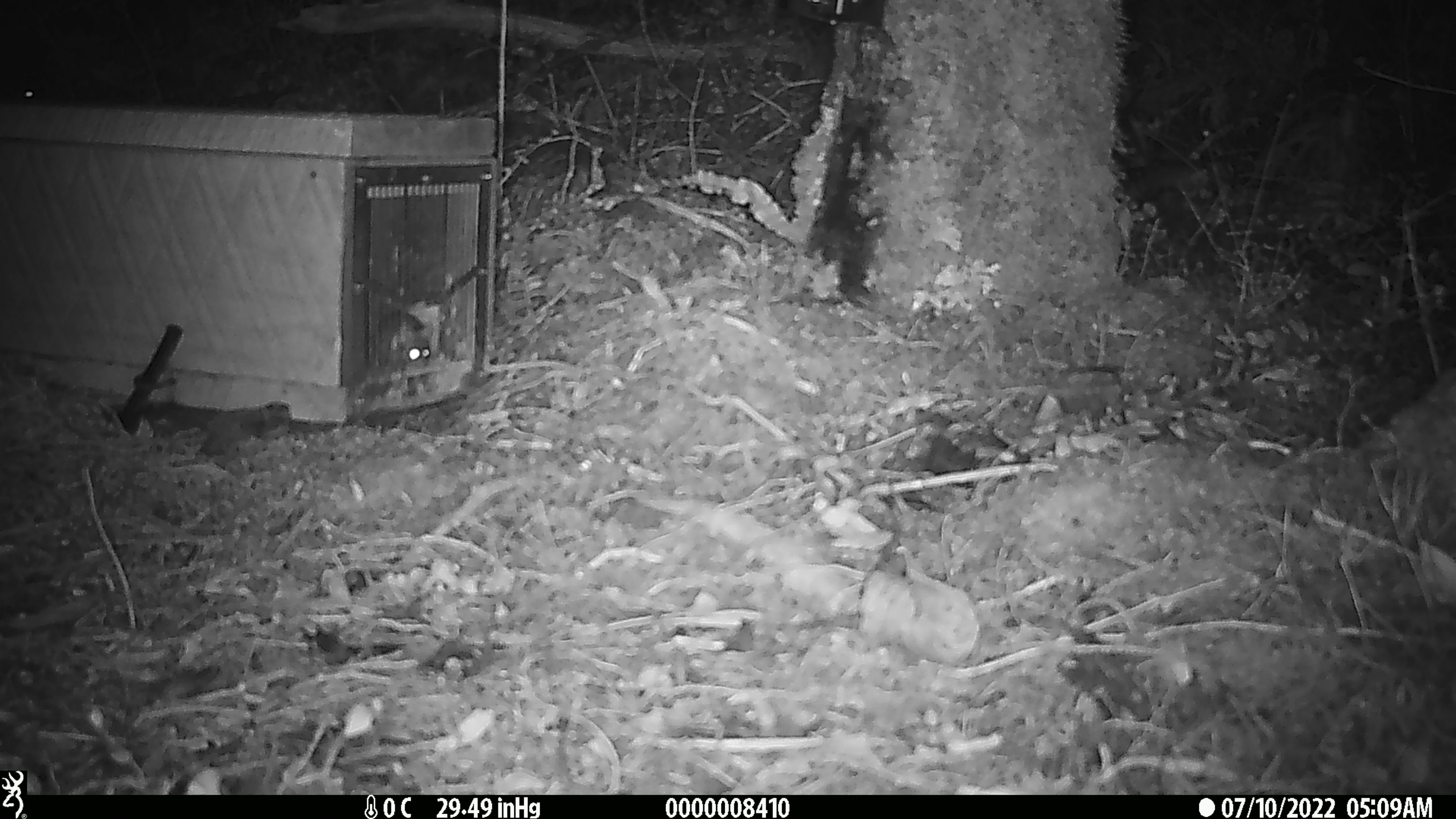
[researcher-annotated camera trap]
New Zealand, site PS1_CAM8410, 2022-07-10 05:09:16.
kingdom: Animalia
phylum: Chordata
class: Mammalia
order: Rodentia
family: Muridae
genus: Mus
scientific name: Mus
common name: mouse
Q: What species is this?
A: Mouse (Mus).